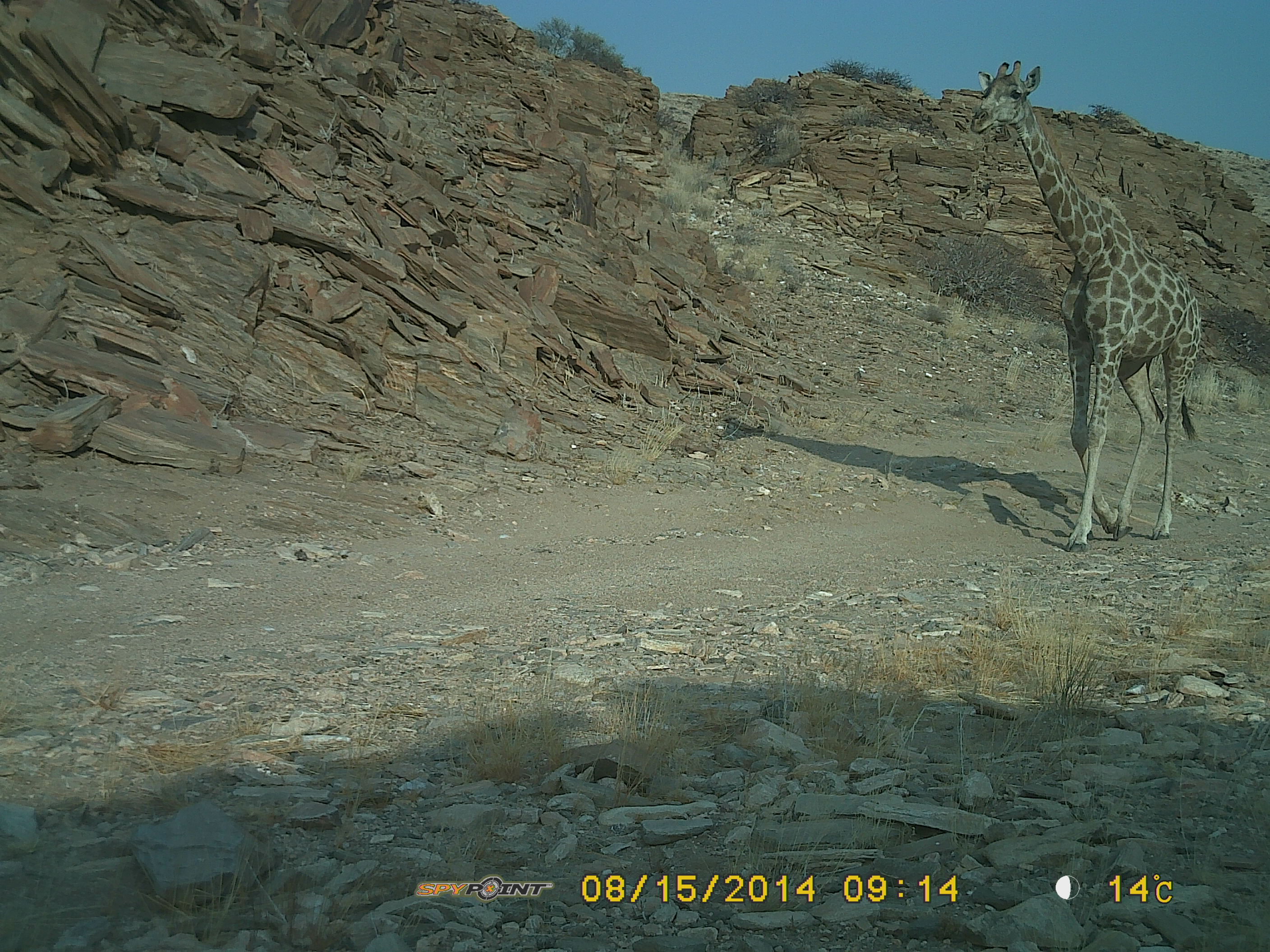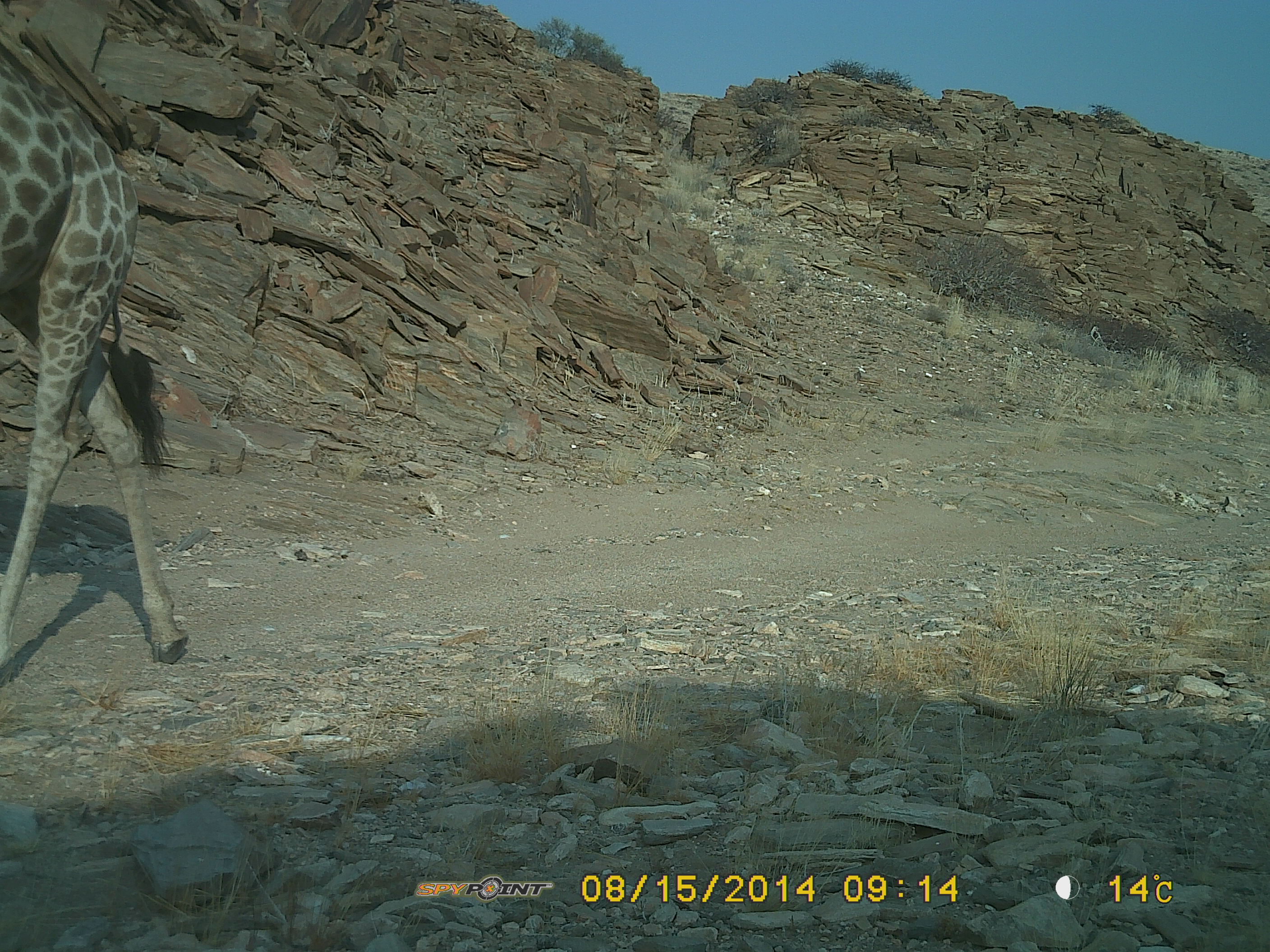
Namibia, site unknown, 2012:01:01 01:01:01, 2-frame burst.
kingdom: Animalia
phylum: Chordata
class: Mammalia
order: Artiodactyla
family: Giraffidae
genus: Giraffa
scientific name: Giraffa camelopardalis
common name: giraffe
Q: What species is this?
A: Giraffa camelopardalis (giraffe).